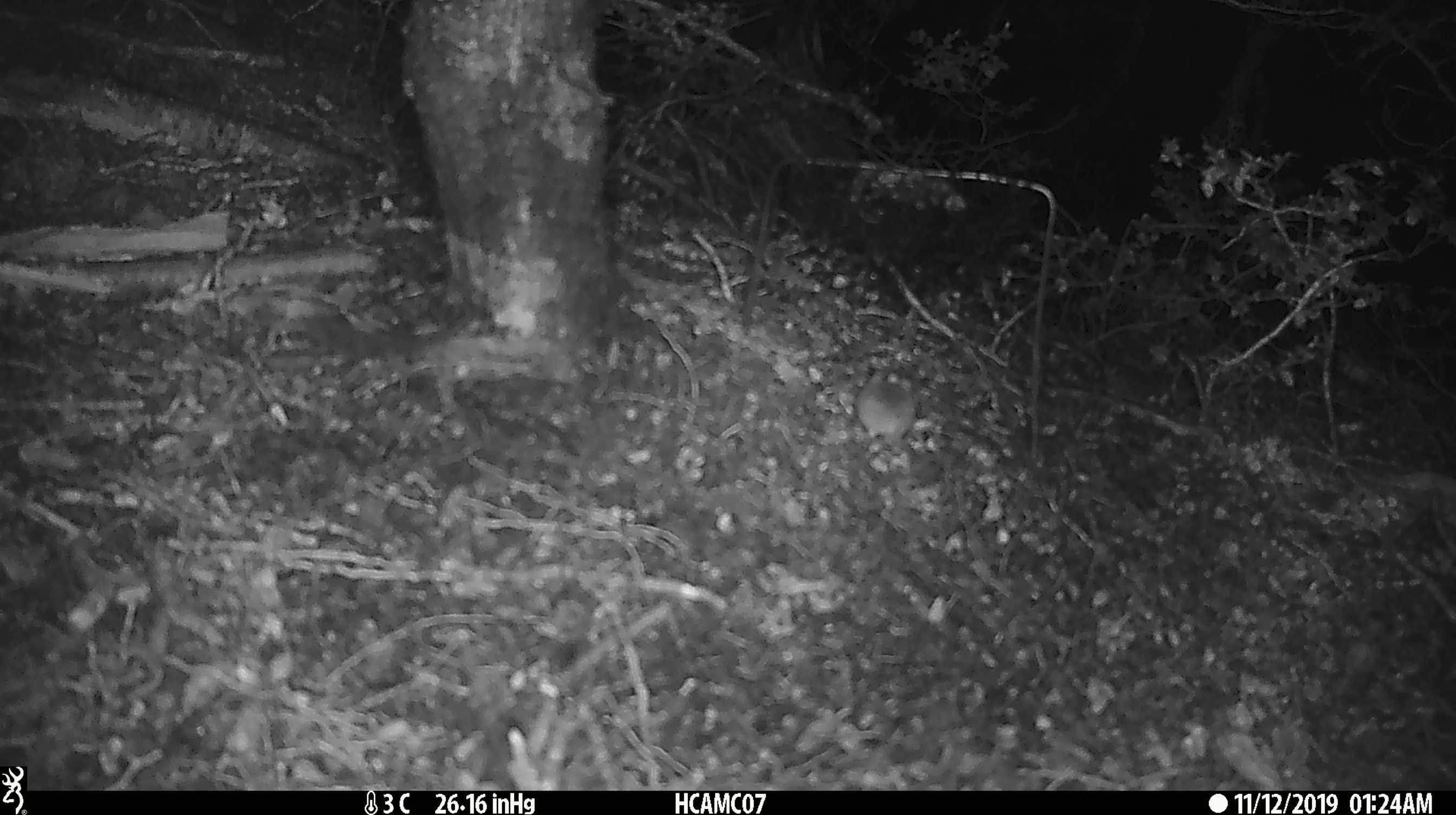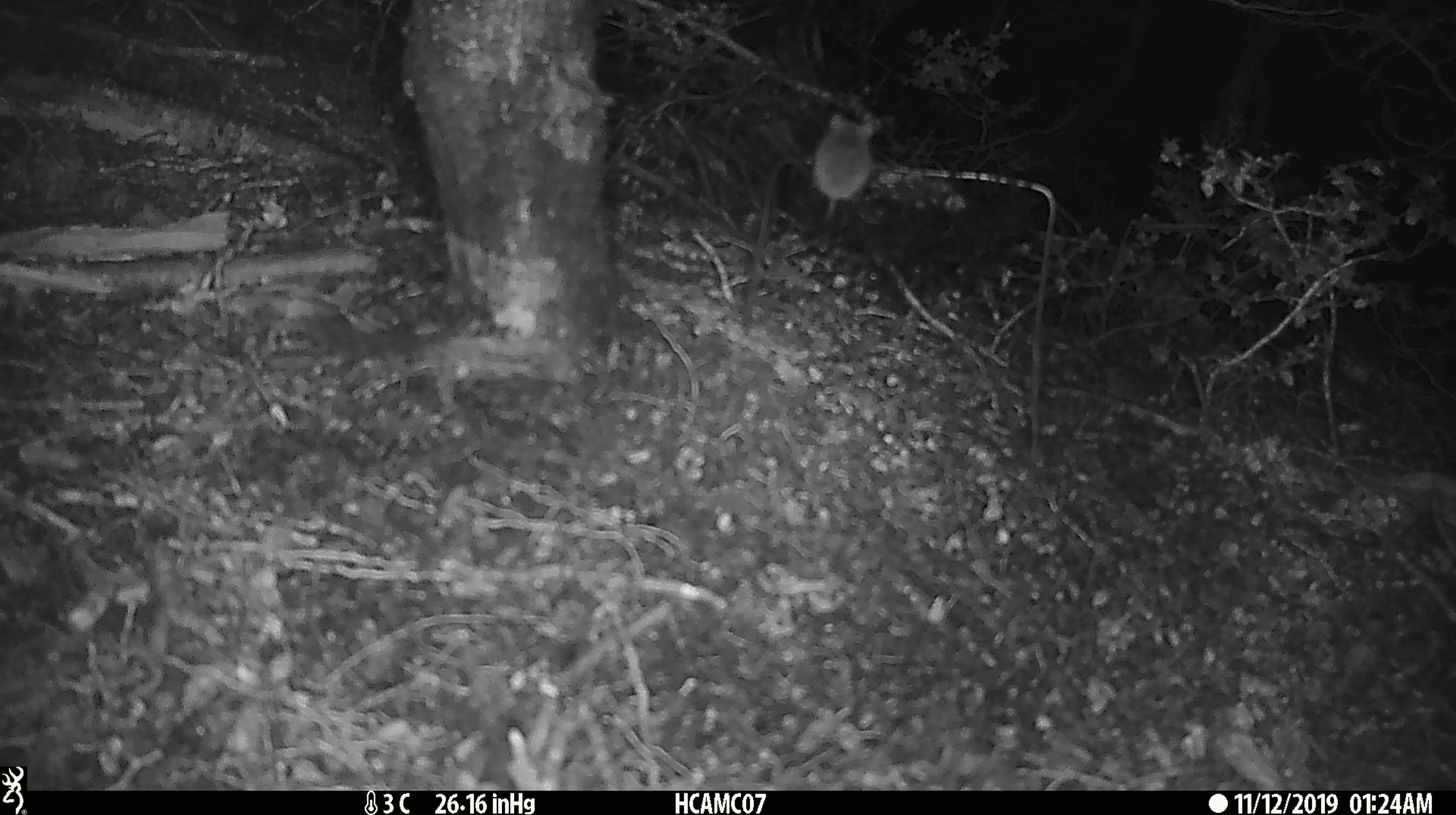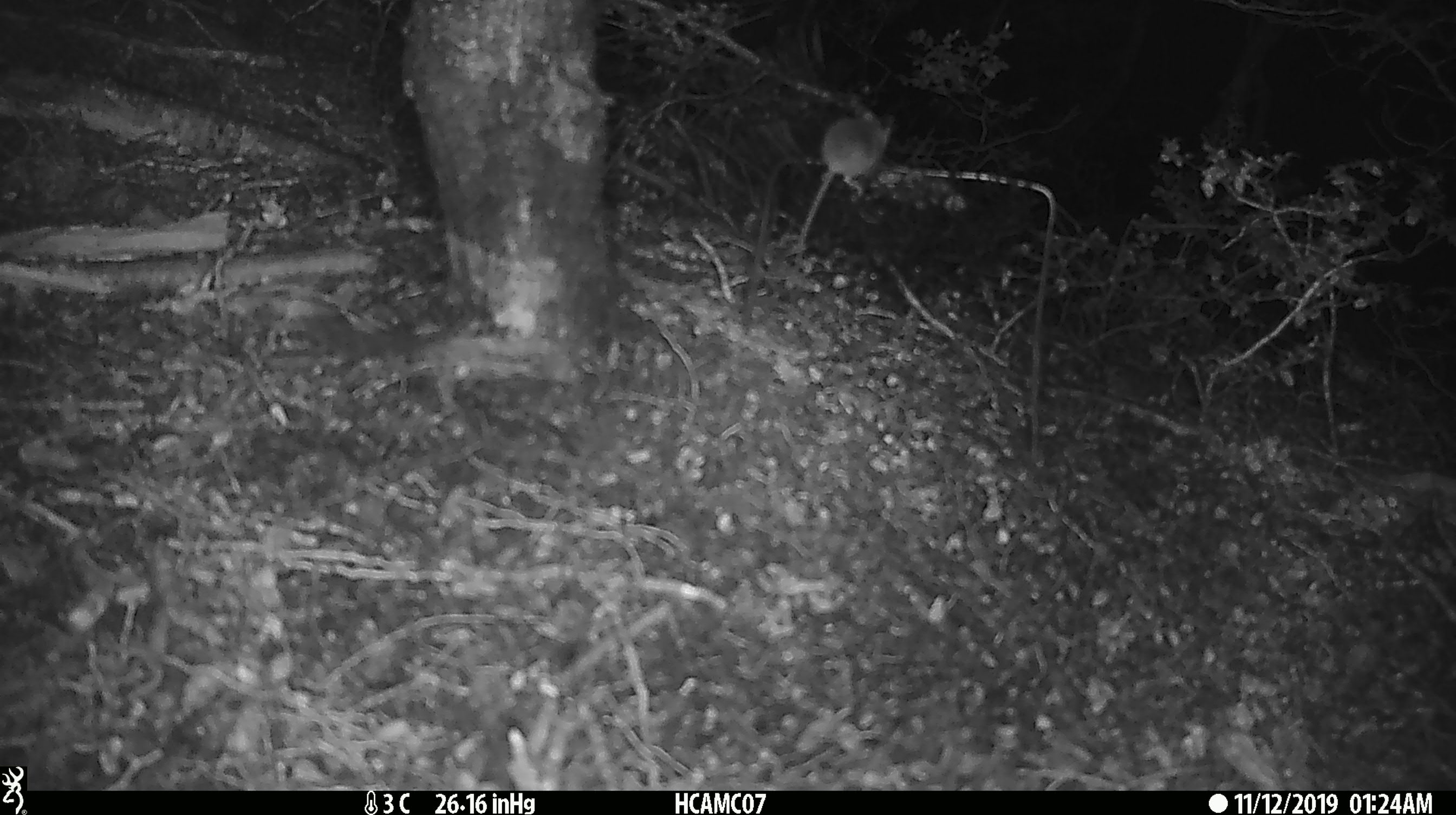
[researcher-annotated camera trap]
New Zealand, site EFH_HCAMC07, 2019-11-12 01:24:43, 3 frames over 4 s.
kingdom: Animalia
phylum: Chordata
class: Mammalia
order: Rodentia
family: Muridae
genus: Mus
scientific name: Mus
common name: mouse